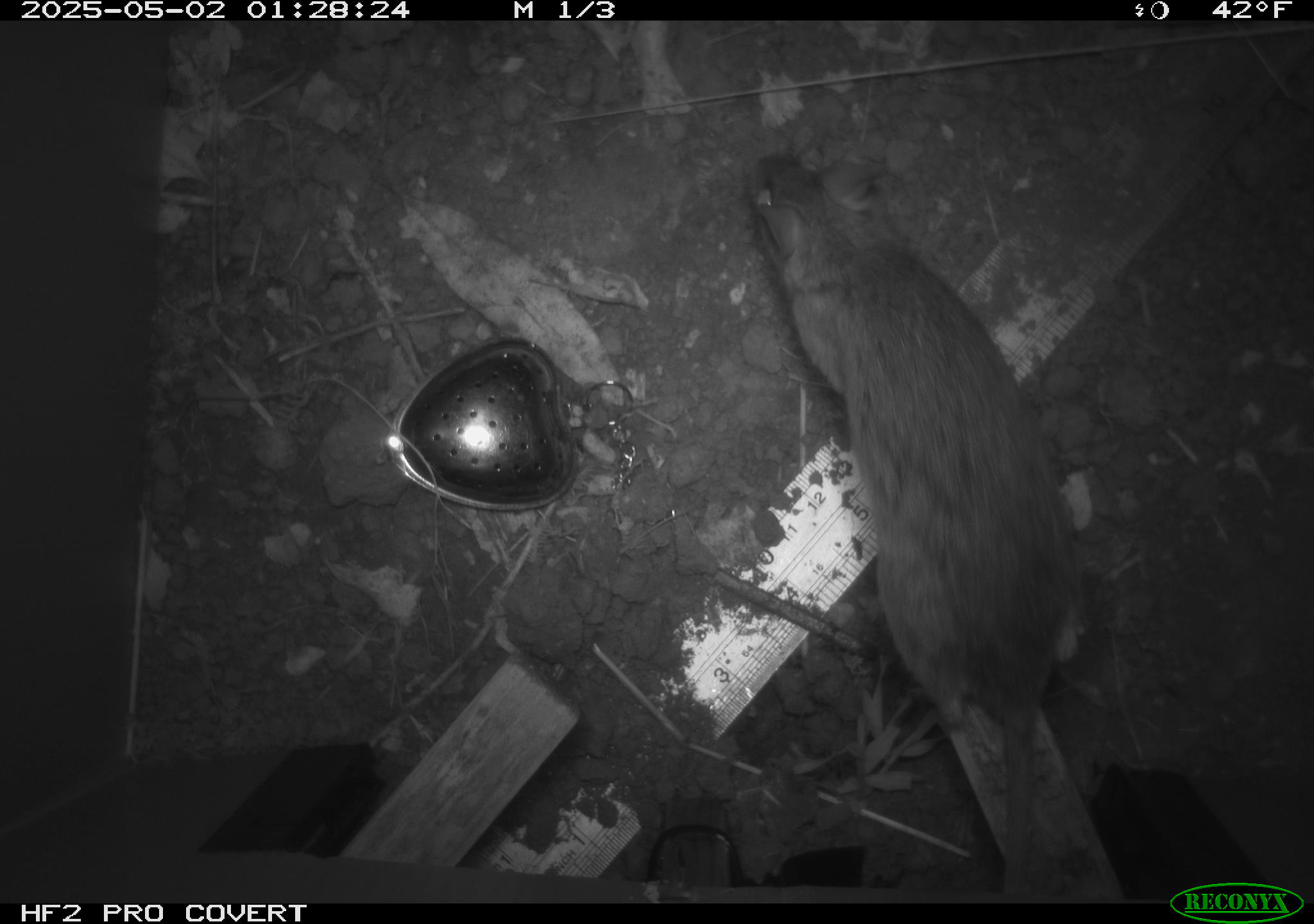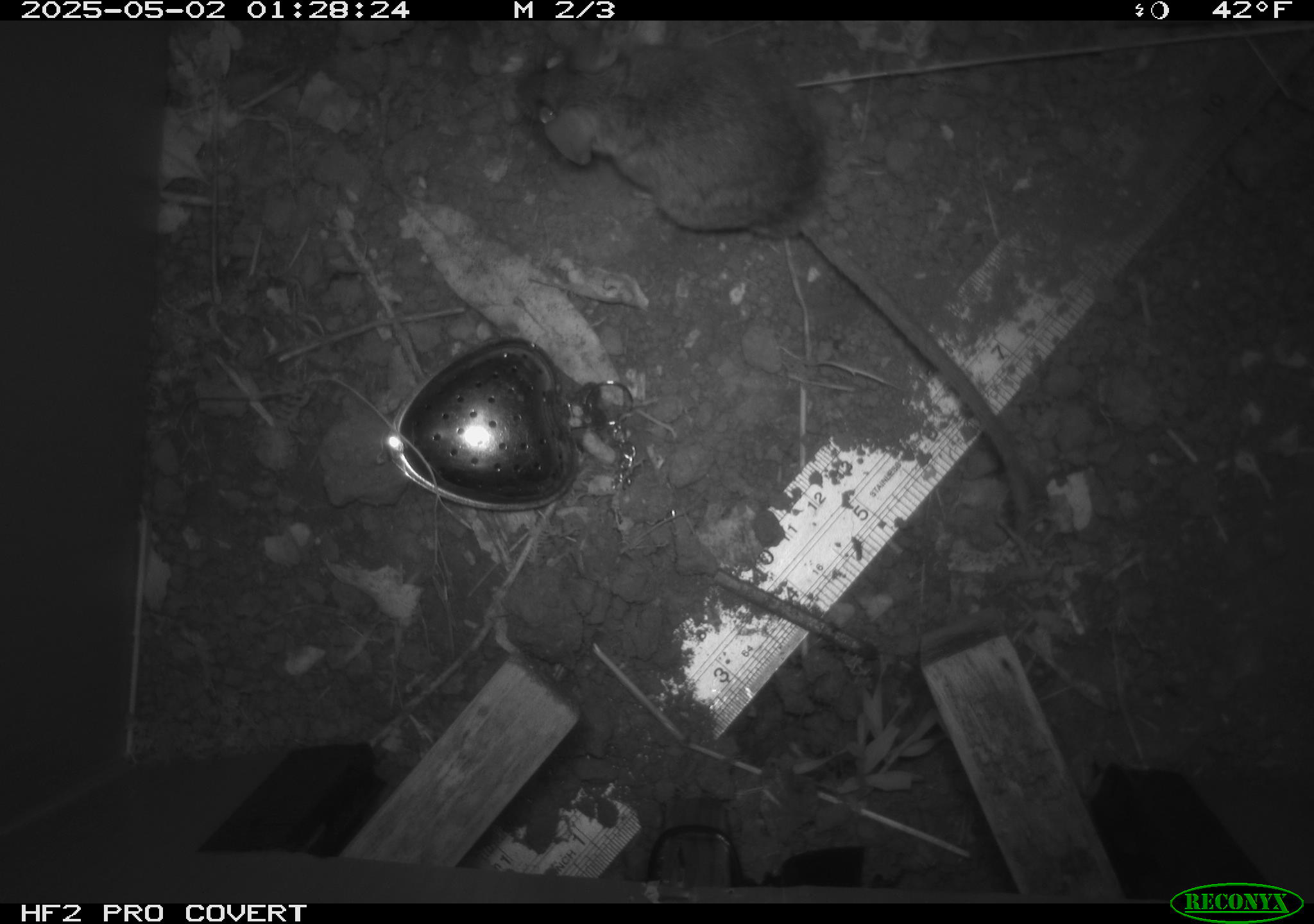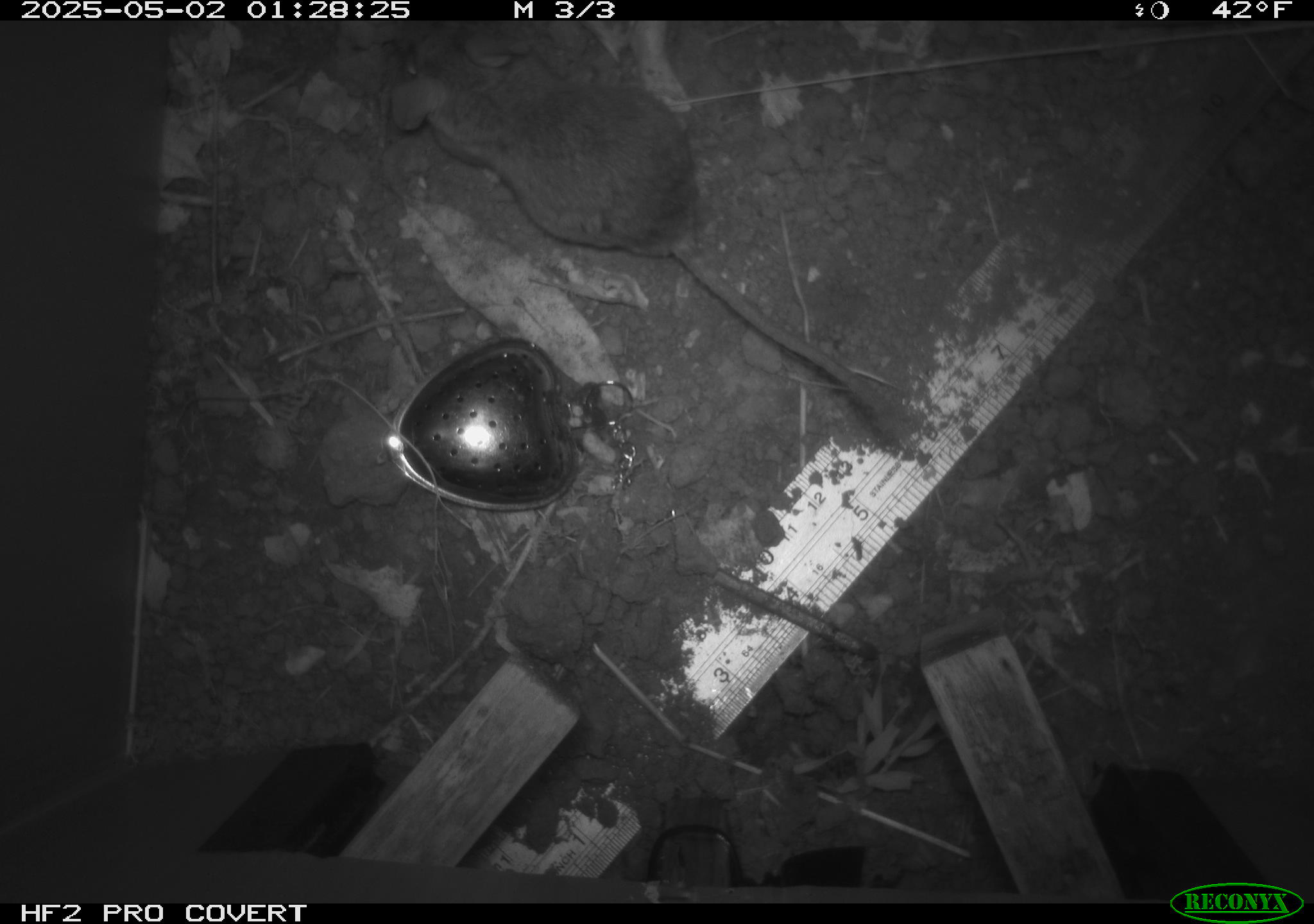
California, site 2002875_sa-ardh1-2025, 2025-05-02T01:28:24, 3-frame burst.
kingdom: Animalia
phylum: Chordata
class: Mammalia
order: Rodentia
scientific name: Rodentia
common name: mouse species